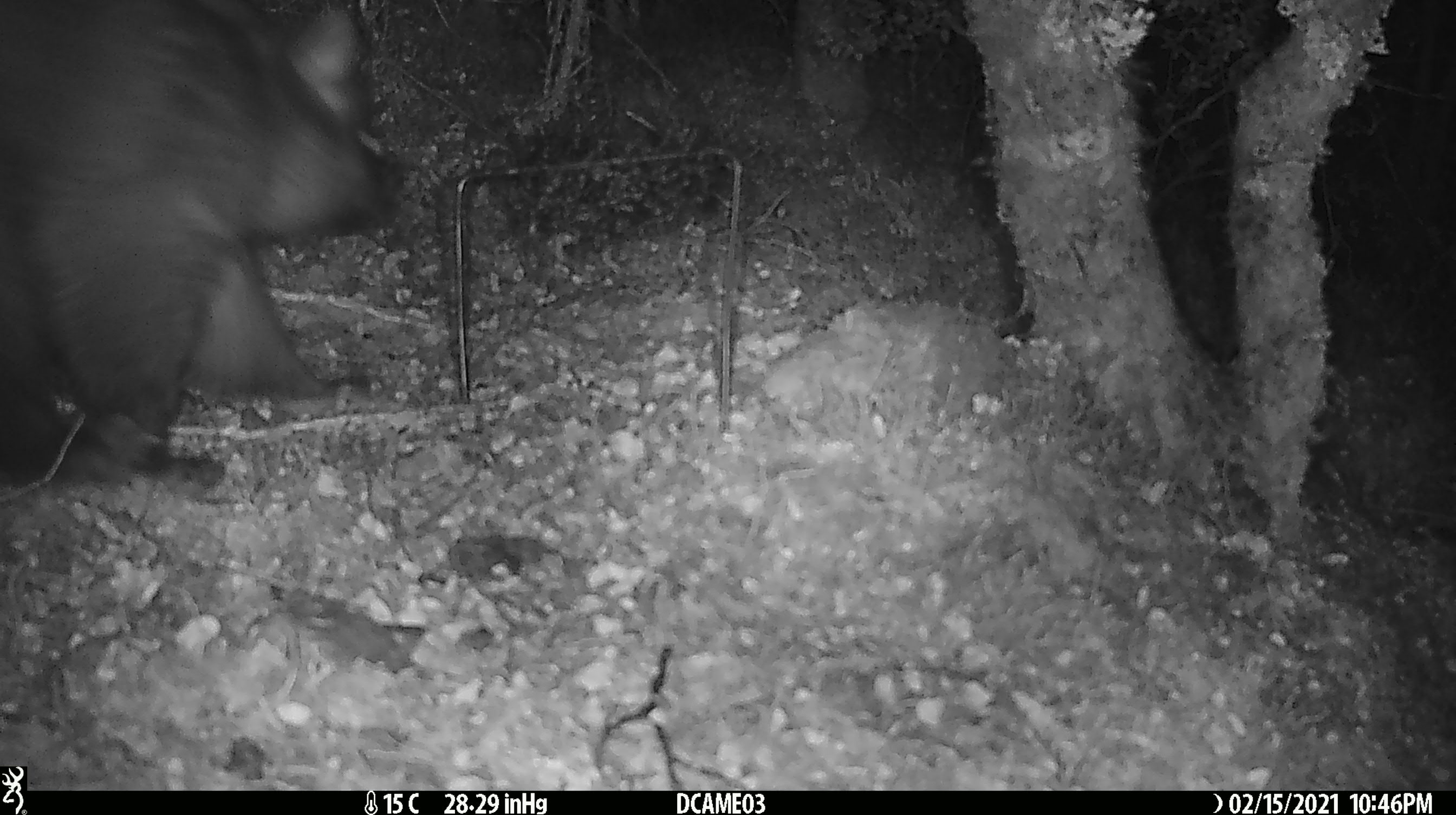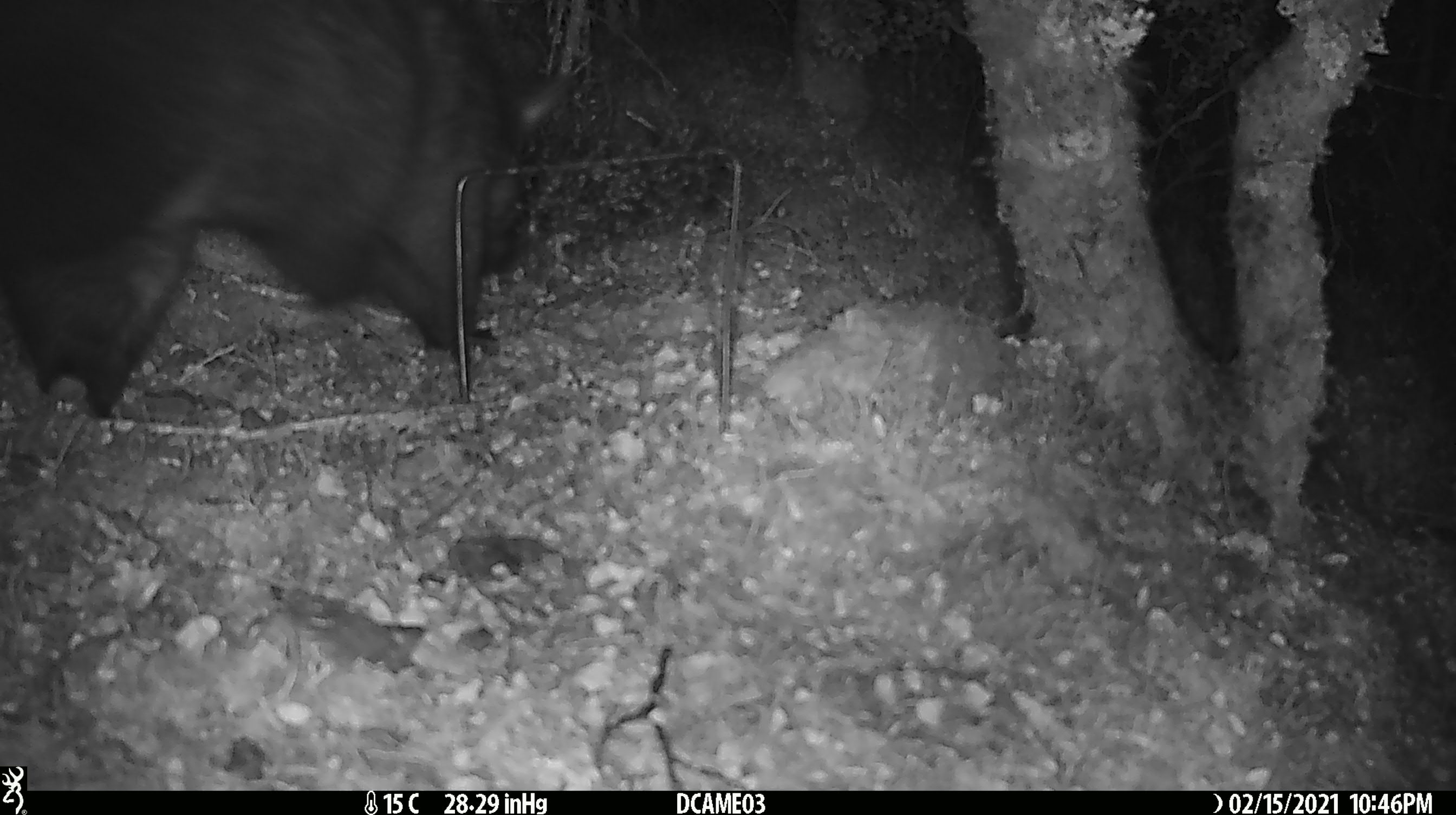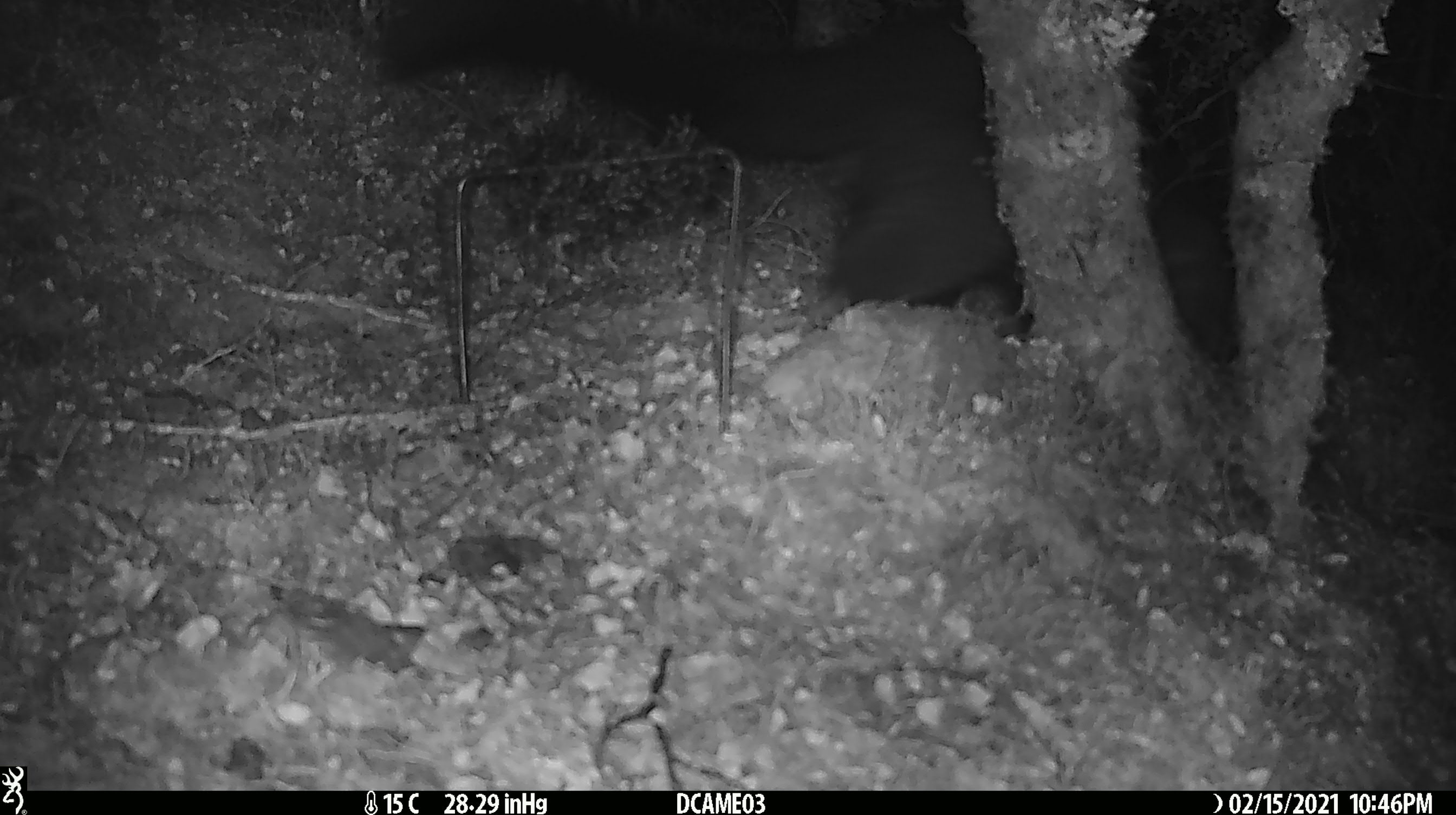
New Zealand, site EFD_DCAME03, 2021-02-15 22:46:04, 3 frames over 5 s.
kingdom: Animalia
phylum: Chordata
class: Mammalia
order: Diprotodontia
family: Phalangeridae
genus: Trichosurus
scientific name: Trichosurus vulpecula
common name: common brushtail possum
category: possum